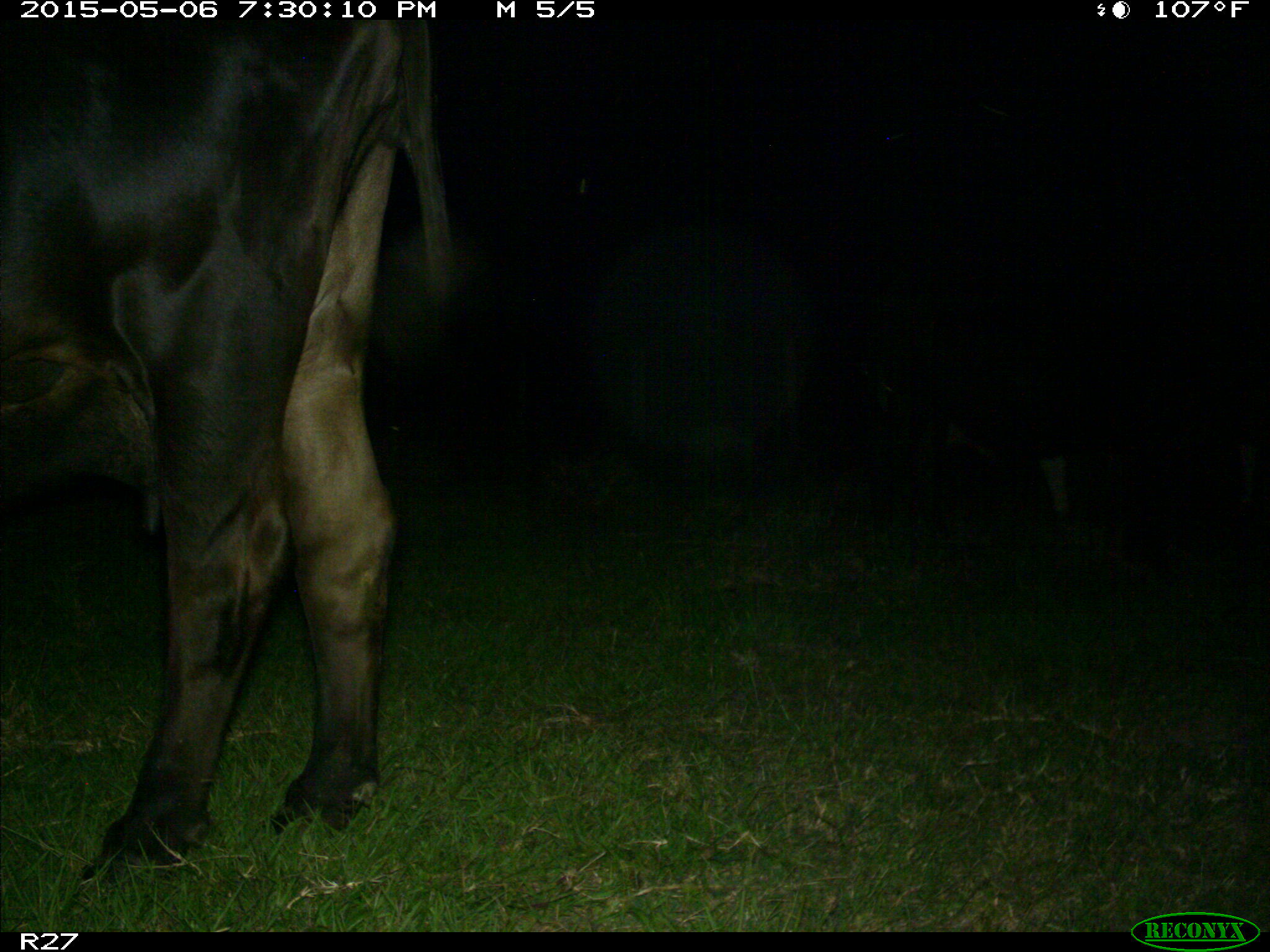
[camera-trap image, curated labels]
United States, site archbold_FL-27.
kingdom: Animalia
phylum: Chordata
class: Mammalia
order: Artiodactyla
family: Bovidae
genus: Bos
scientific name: Bos taurus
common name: domestic cow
Bos taurus (domestic cow).